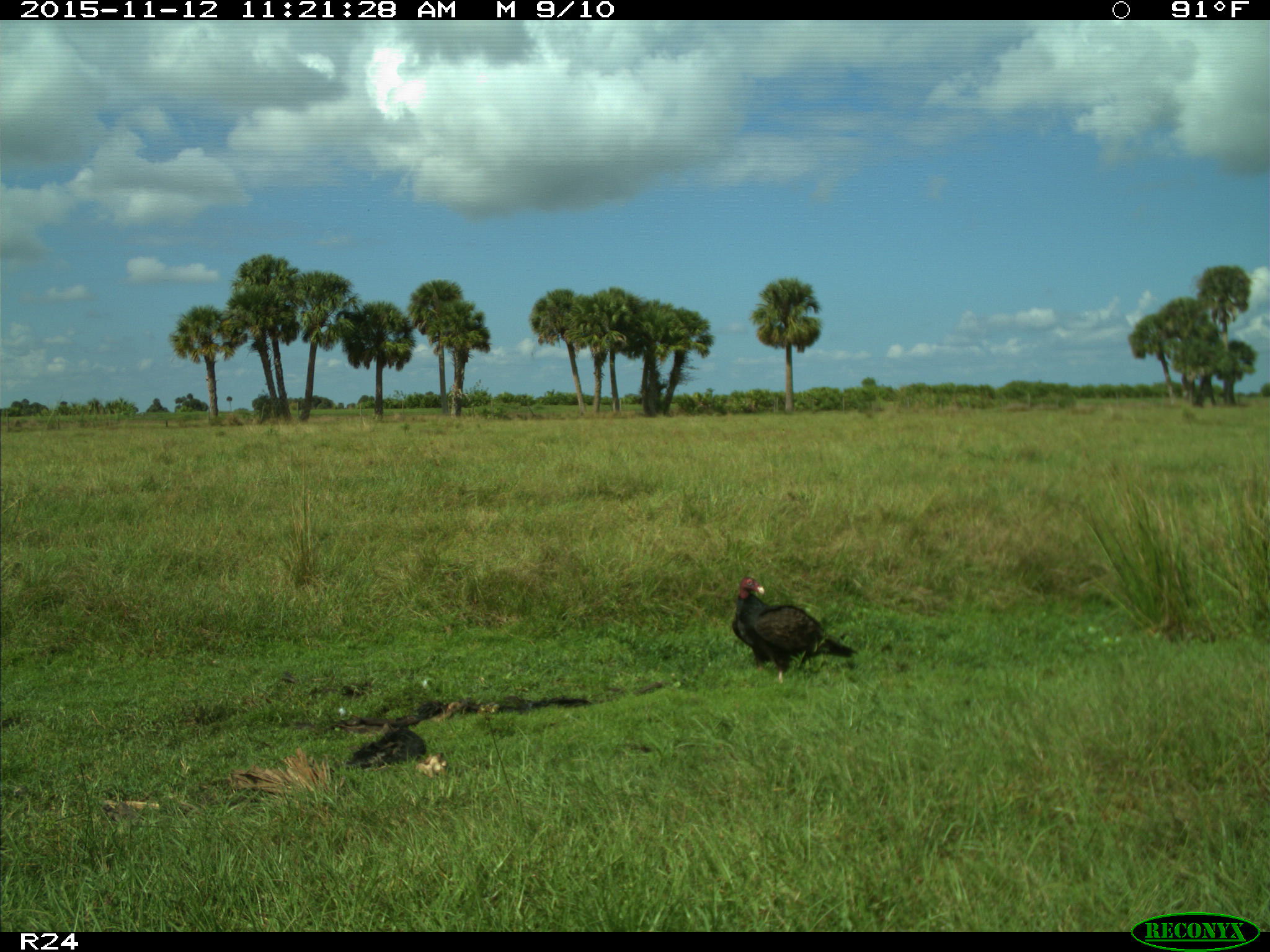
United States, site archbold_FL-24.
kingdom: Animalia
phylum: Chordata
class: Aves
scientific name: Aves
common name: birds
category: unidentified bird